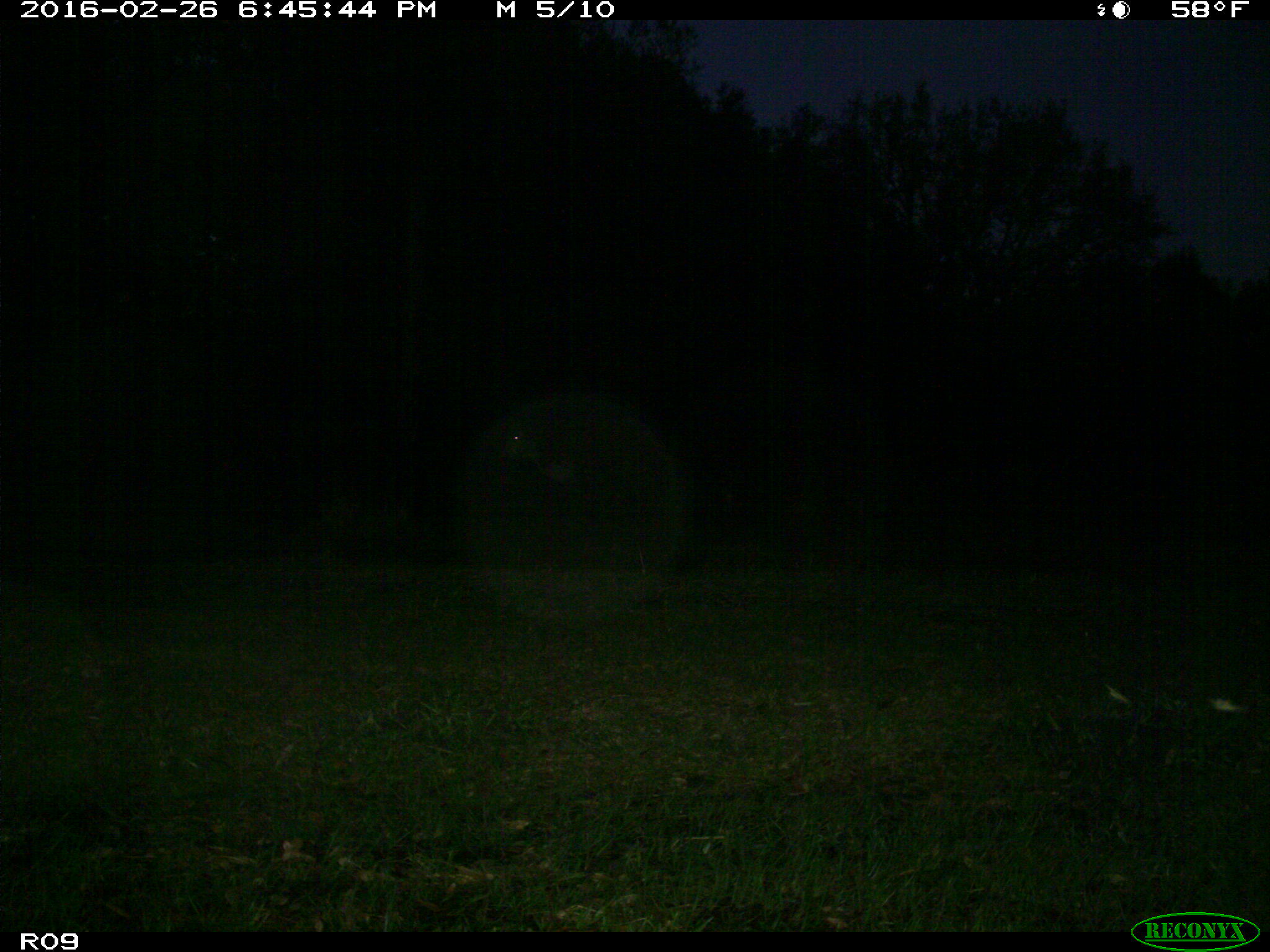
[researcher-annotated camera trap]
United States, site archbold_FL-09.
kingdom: Animalia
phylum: Chordata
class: Mammalia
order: Artiodactyla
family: Bovidae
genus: Bos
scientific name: Bos taurus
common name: domestic cow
Bos taurus (domestic cow).